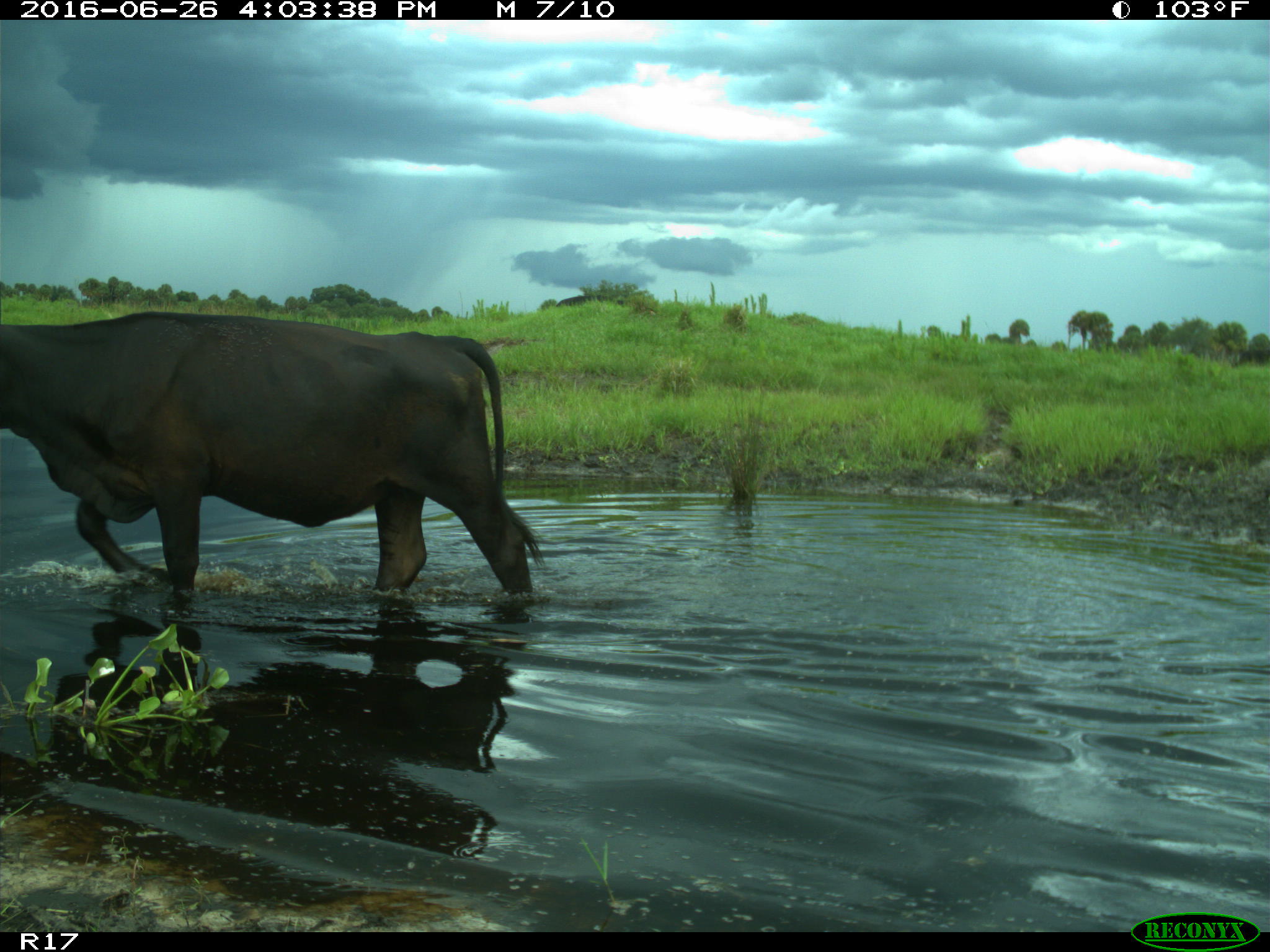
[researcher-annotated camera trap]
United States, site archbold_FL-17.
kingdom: Animalia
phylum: Chordata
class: Mammalia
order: Artiodactyla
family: Bovidae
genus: Bos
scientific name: Bos taurus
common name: domestic cow